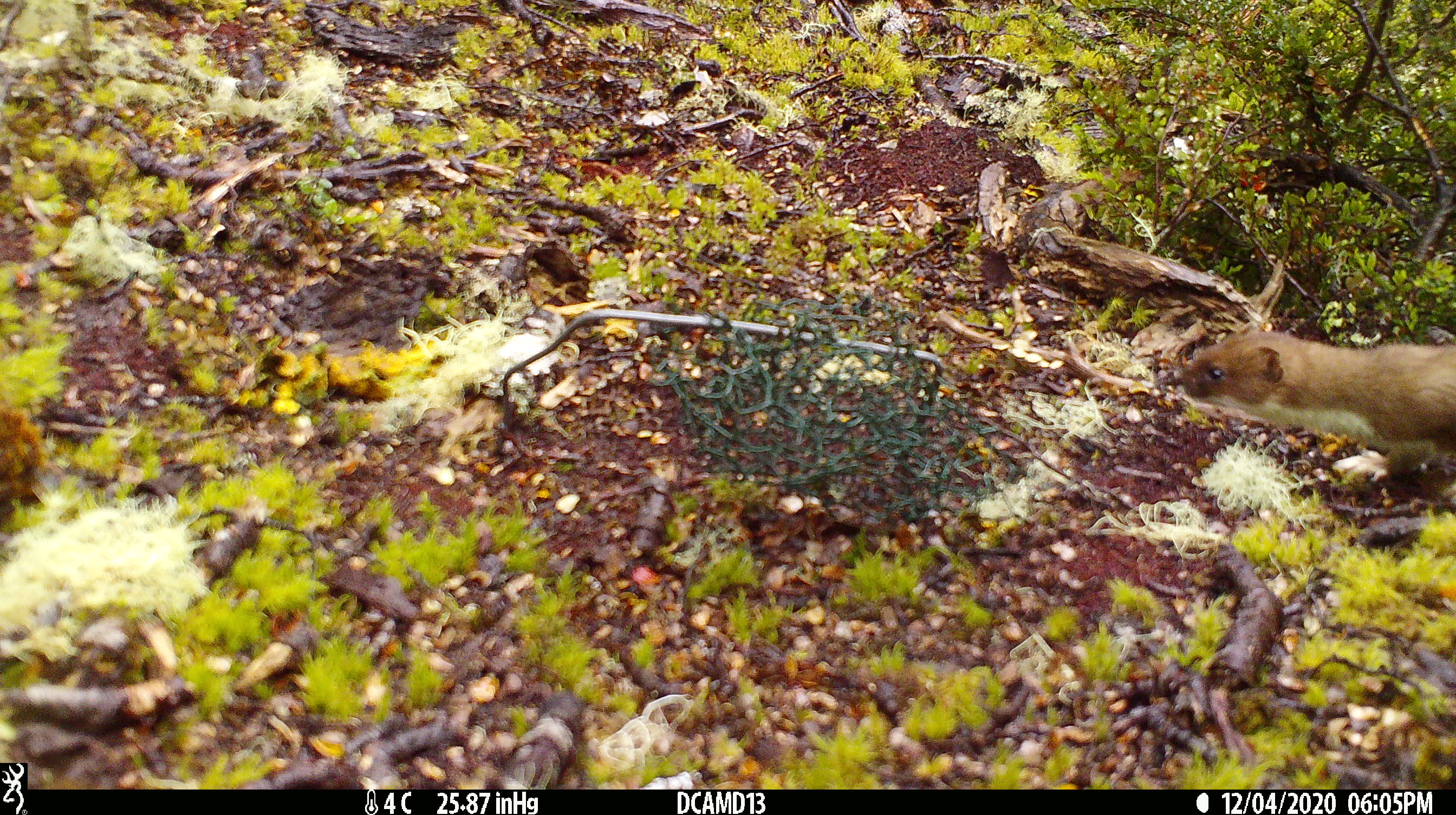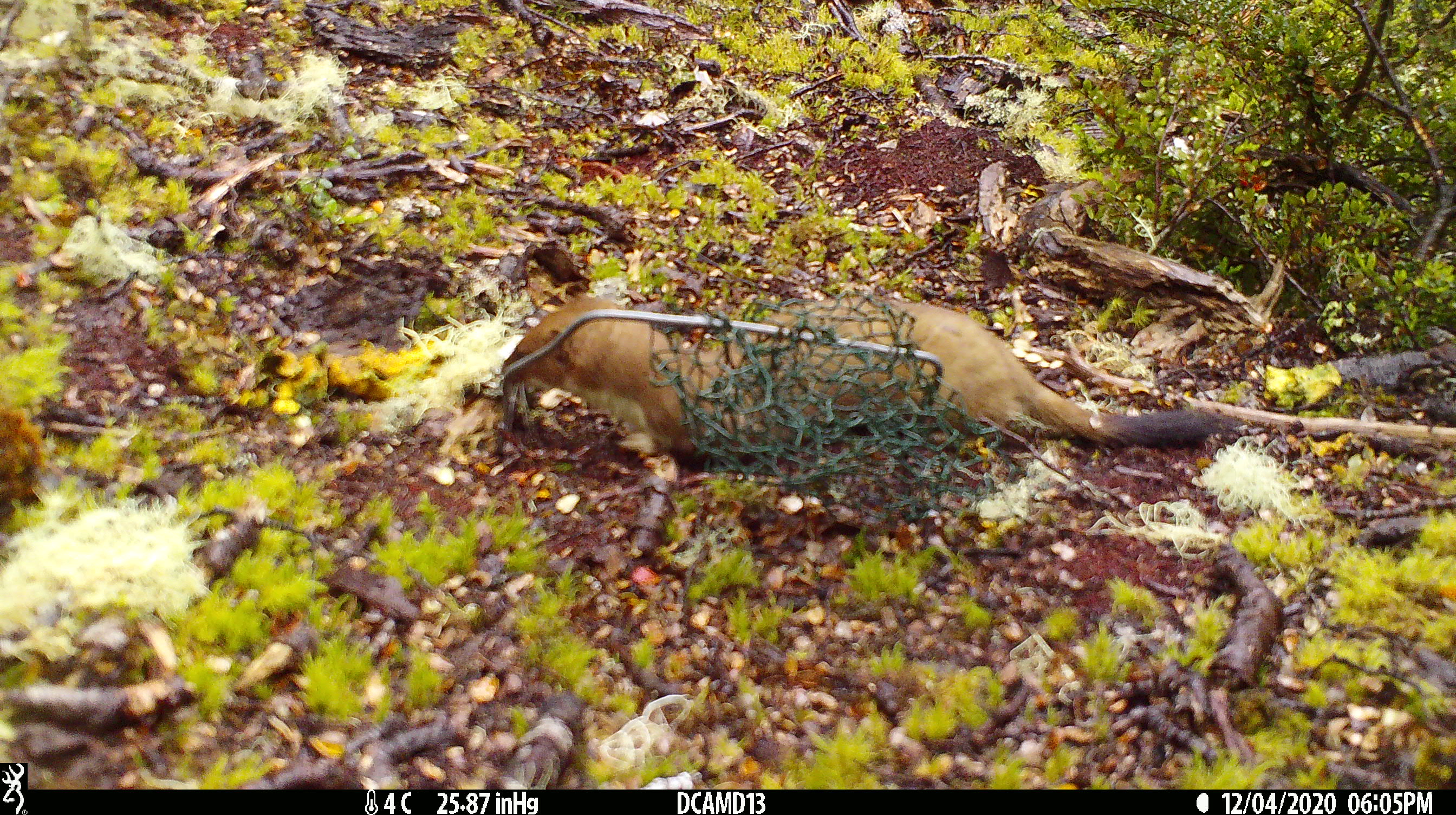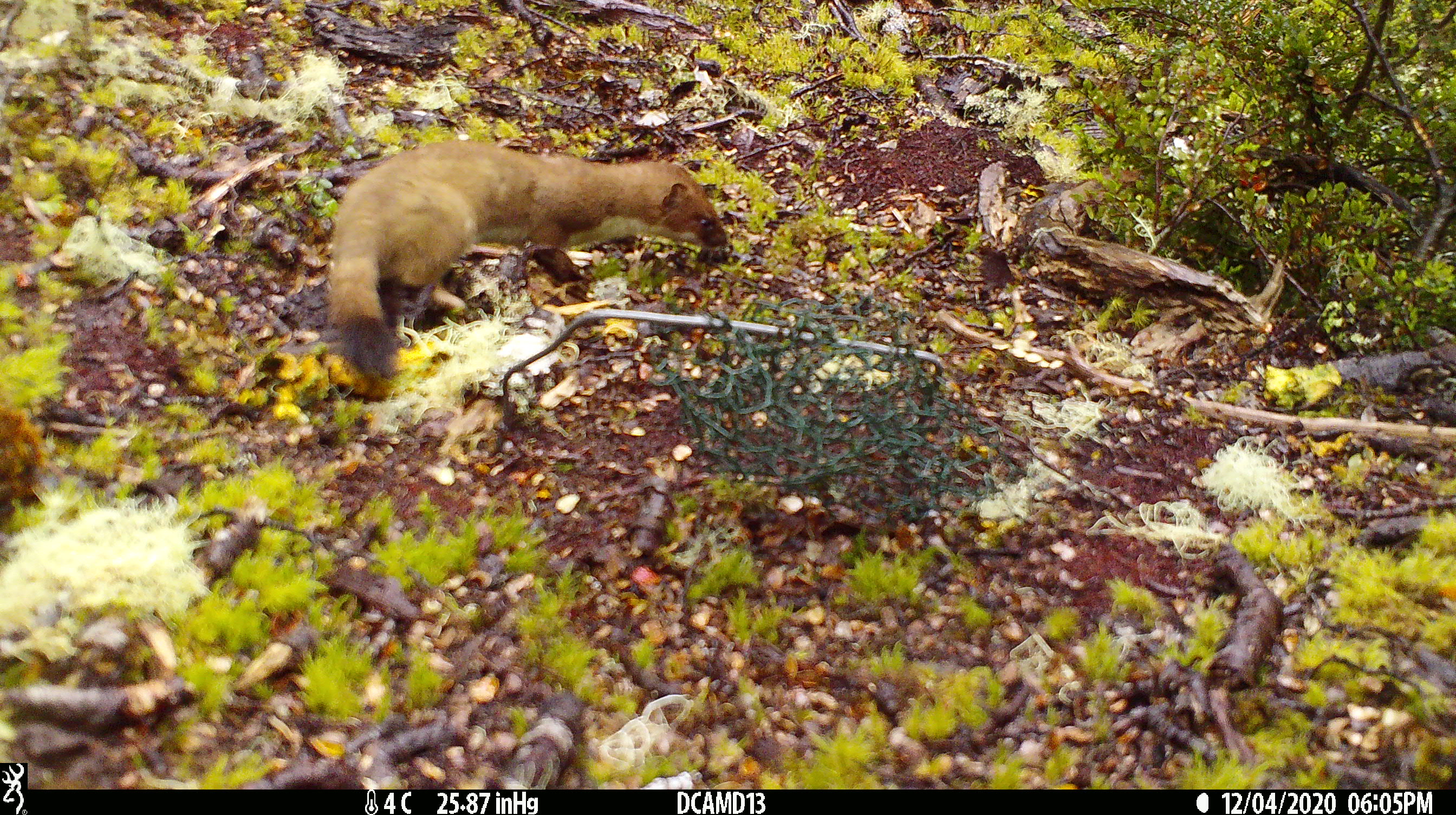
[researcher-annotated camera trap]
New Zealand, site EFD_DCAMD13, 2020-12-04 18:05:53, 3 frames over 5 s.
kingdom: Animalia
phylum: Chordata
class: Mammalia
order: Carnivora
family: Mustelidae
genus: Mustela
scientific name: Mustela erminea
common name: stoat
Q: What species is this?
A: Stoat (Mustela erminea).